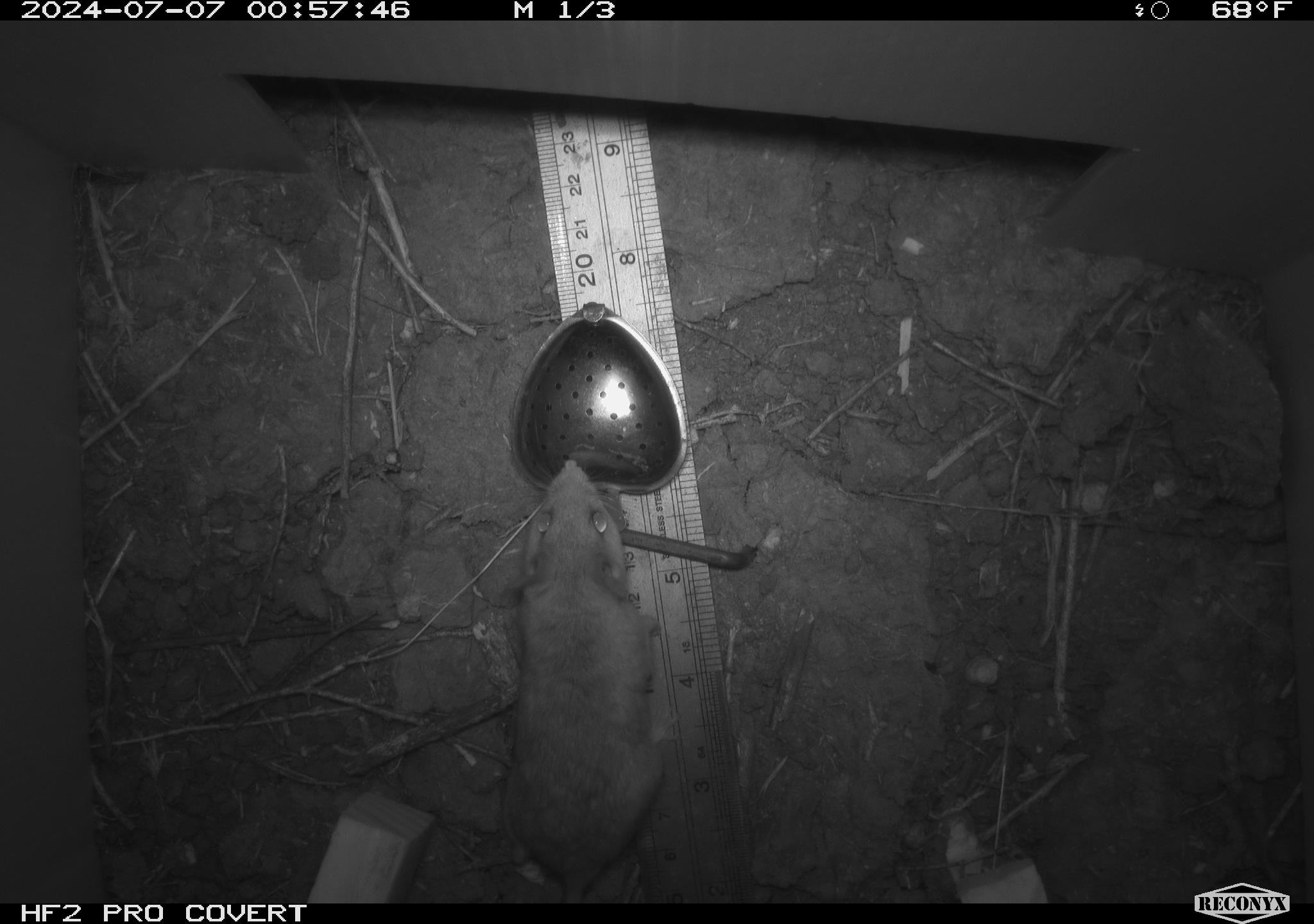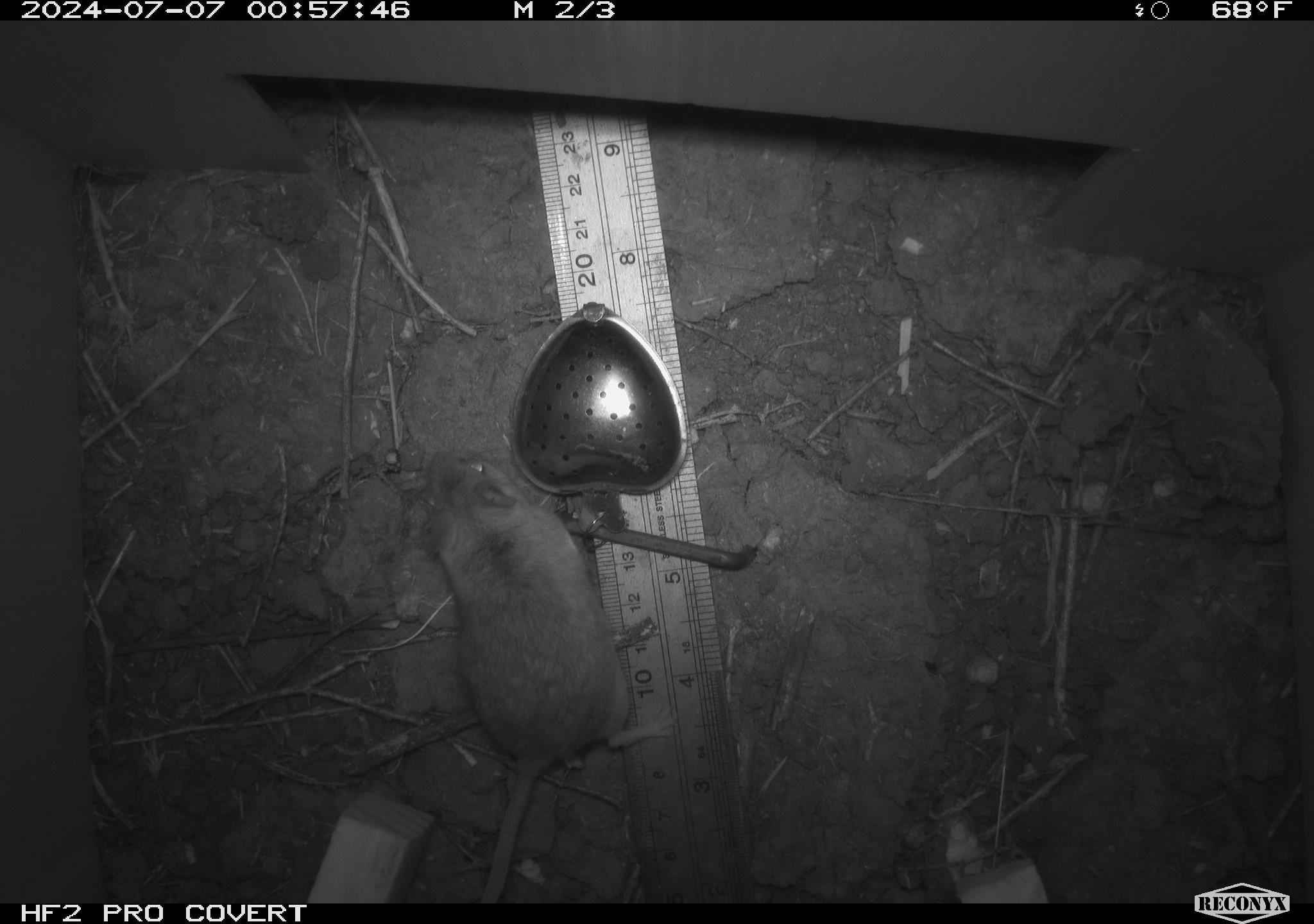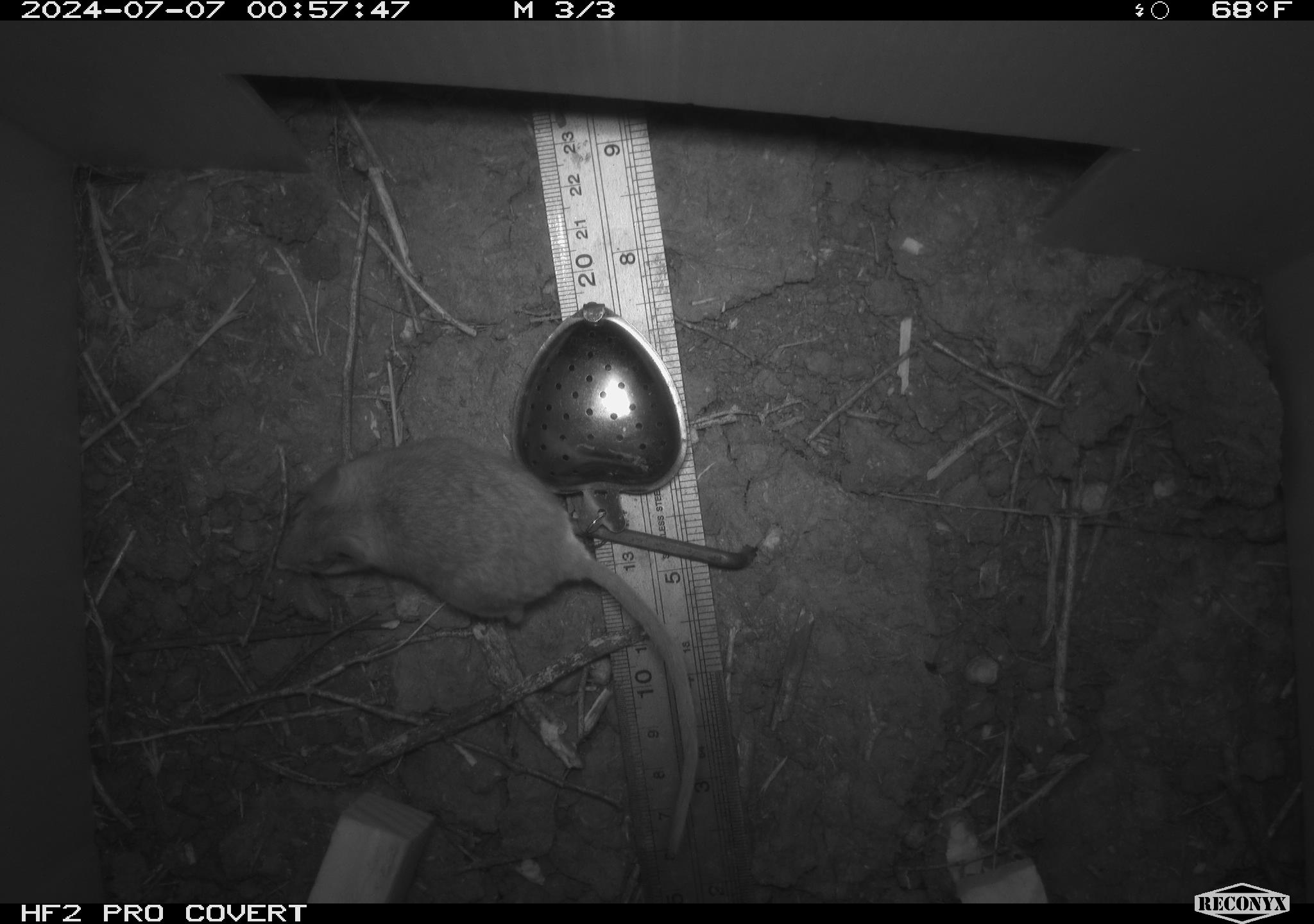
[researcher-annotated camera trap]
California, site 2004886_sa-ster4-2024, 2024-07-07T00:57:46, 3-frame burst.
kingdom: Animalia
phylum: Chordata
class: Mammalia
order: Rodentia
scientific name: Rodentia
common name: mouse species